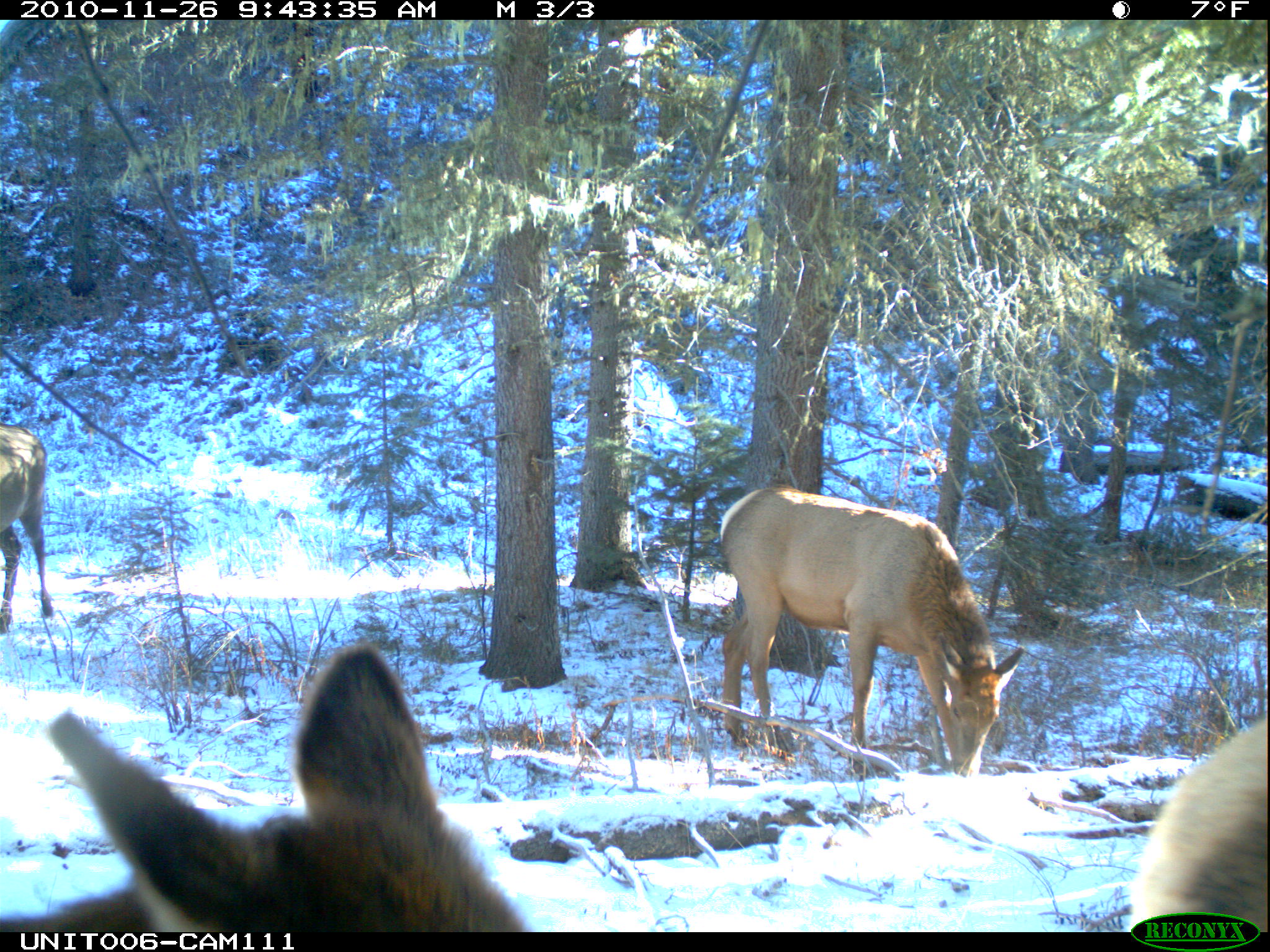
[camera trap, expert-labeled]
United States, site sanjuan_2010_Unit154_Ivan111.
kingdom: Animalia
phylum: Chordata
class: Mammalia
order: Artiodactyla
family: Cervidae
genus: Cervus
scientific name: Cervus elaphus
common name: red deer